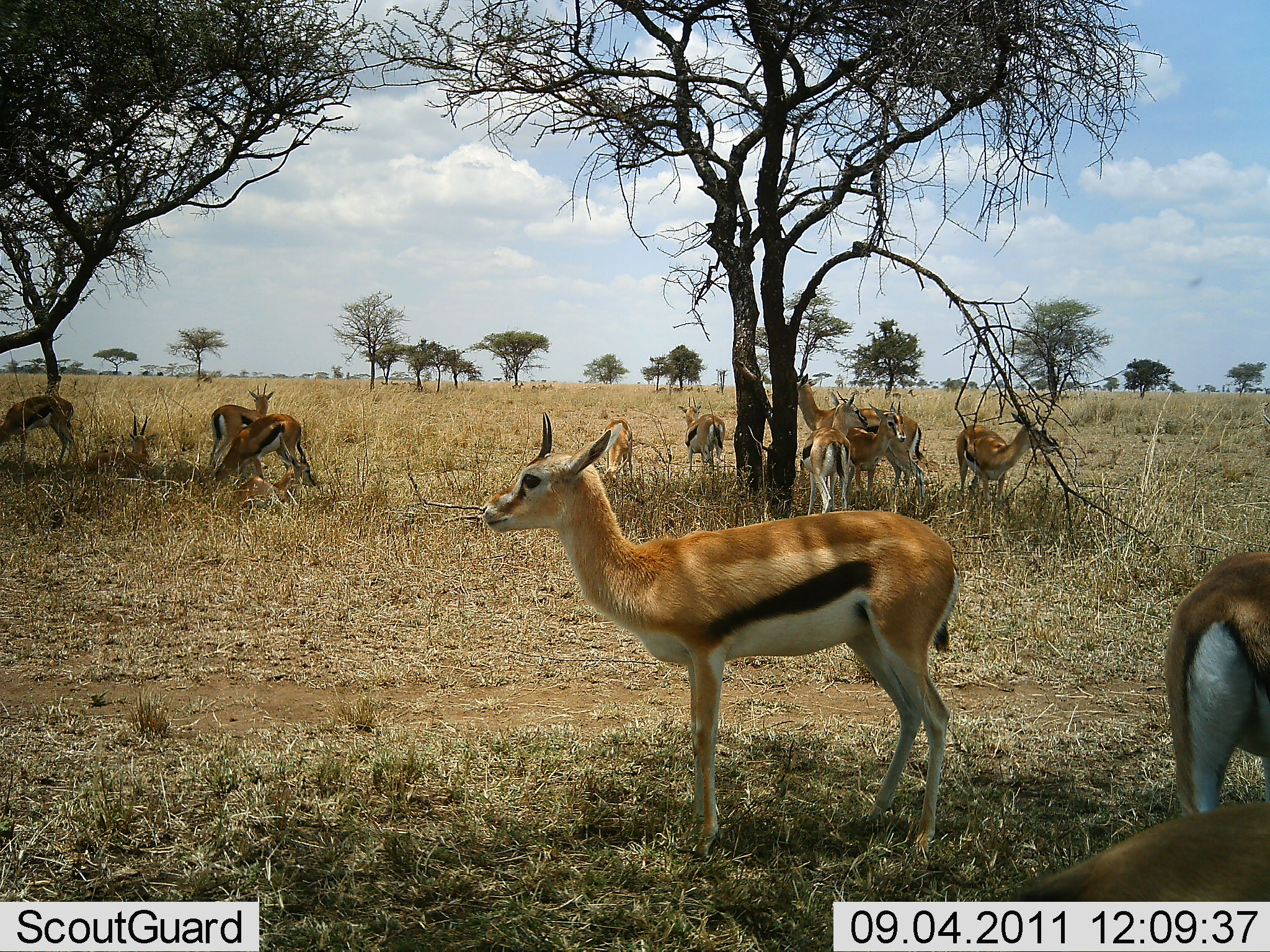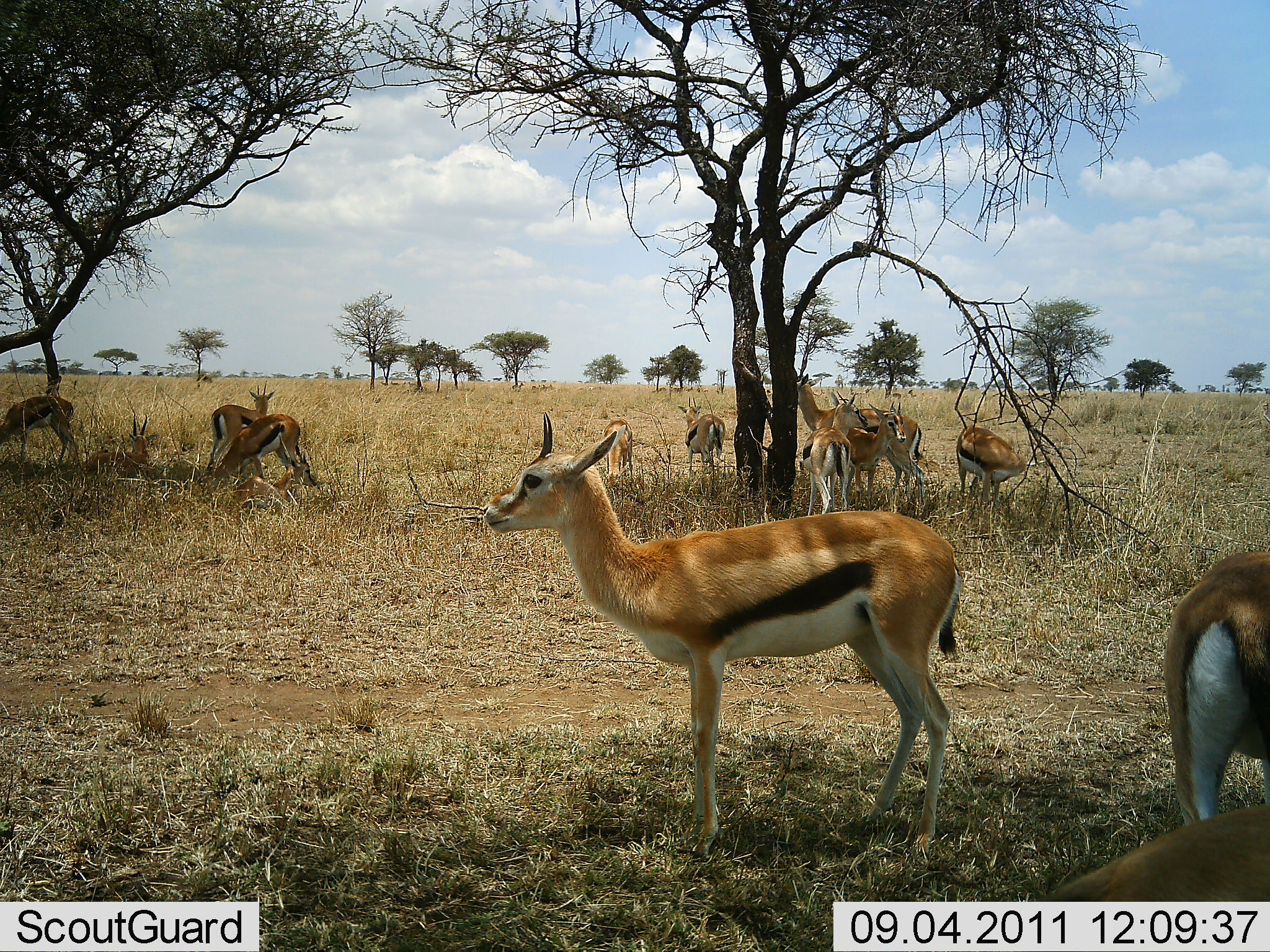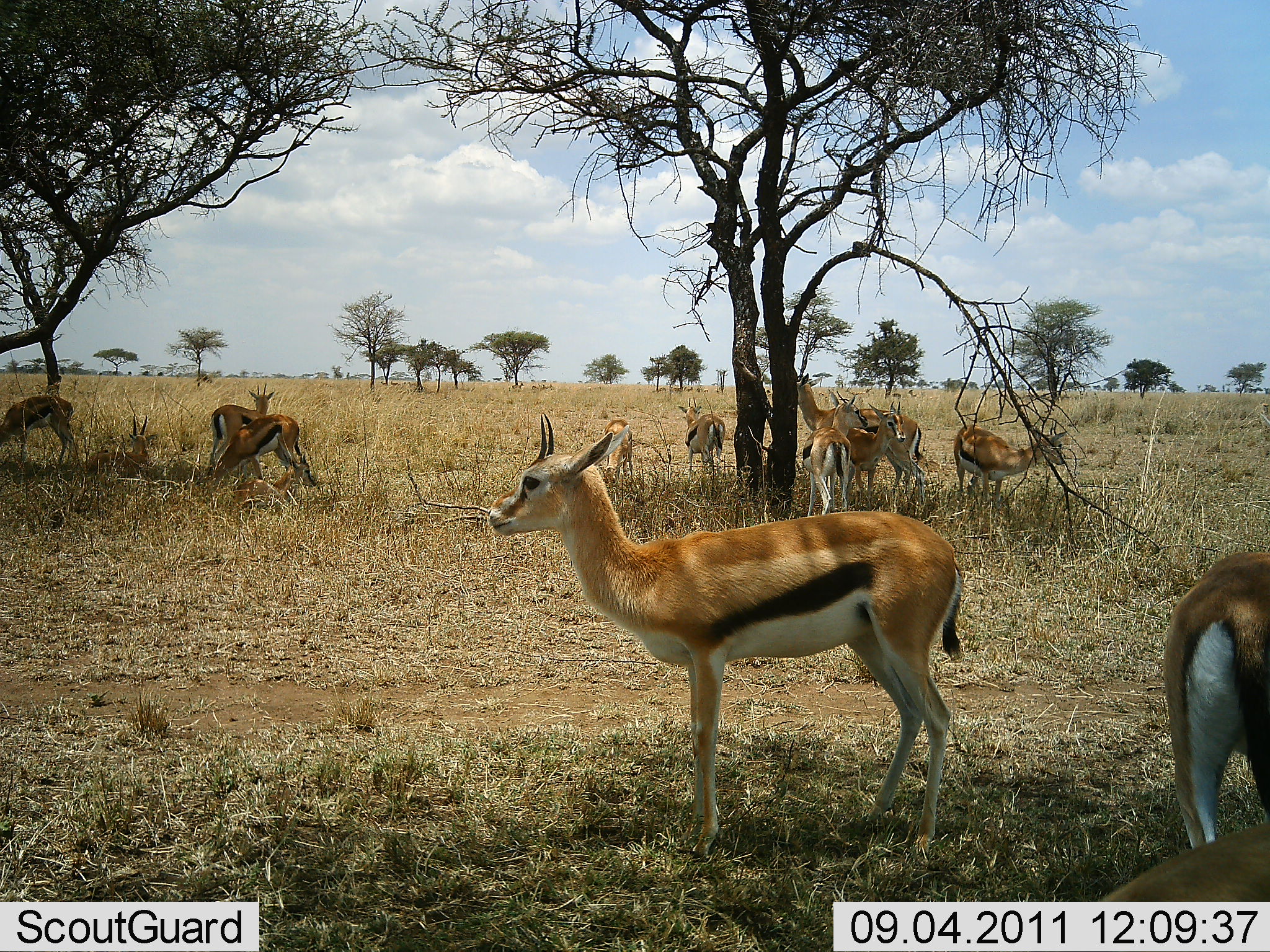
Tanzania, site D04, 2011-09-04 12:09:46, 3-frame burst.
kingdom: Animalia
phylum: Chordata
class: Mammalia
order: Artiodactyla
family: Bovidae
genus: Eudorcas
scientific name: Eudorcas thomsonii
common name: thomson's gazelle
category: gazellethomsons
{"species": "gazellethomsons (thomson's gazelle) (Eudorcas thomsonii)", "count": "11-50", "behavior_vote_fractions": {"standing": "85%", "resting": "8%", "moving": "8%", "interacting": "8%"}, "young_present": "8%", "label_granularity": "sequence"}